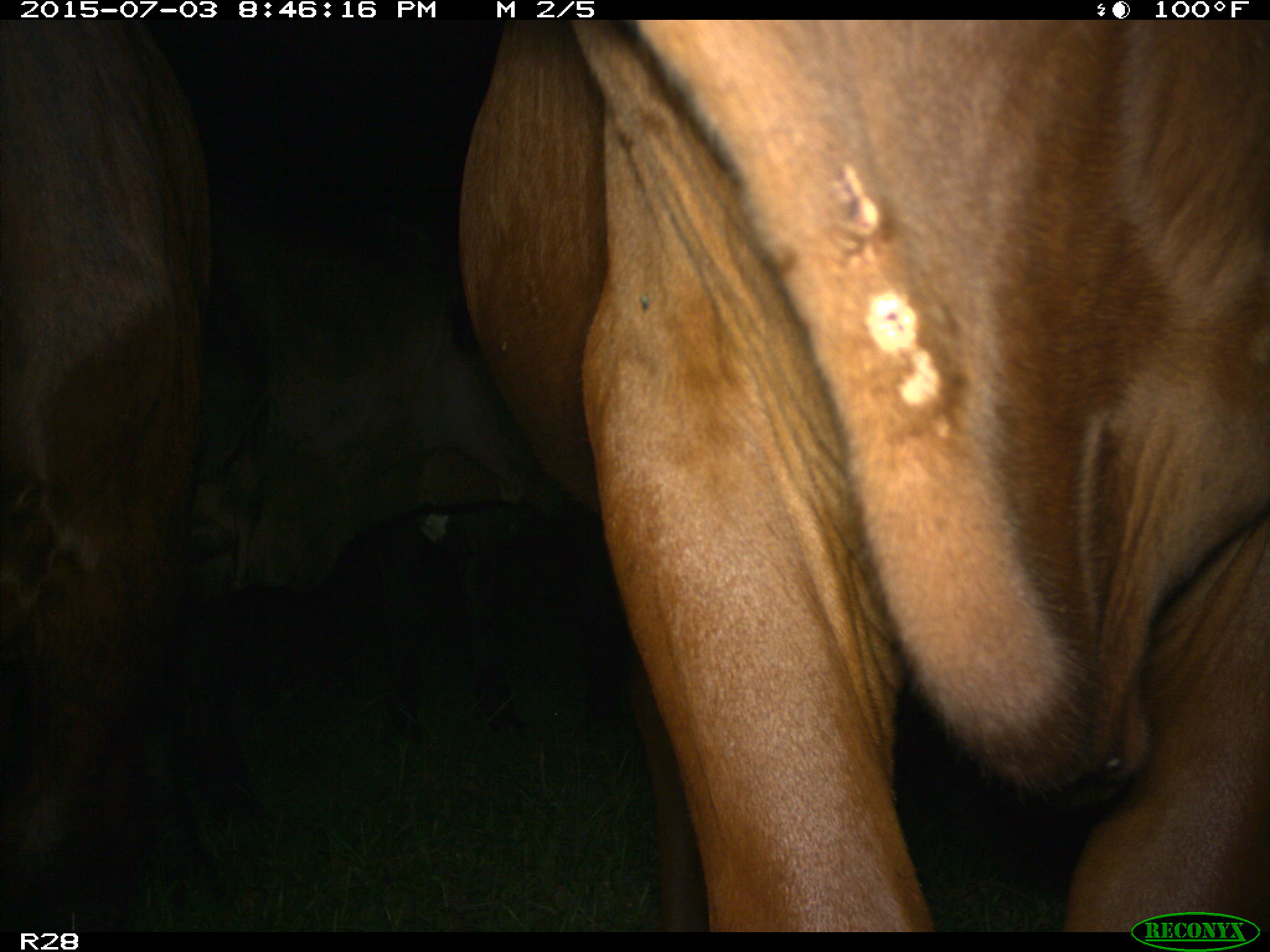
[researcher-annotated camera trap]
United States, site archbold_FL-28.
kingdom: Animalia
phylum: Chordata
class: Mammalia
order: Artiodactyla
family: Bovidae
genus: Bos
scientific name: Bos taurus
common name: domestic cow